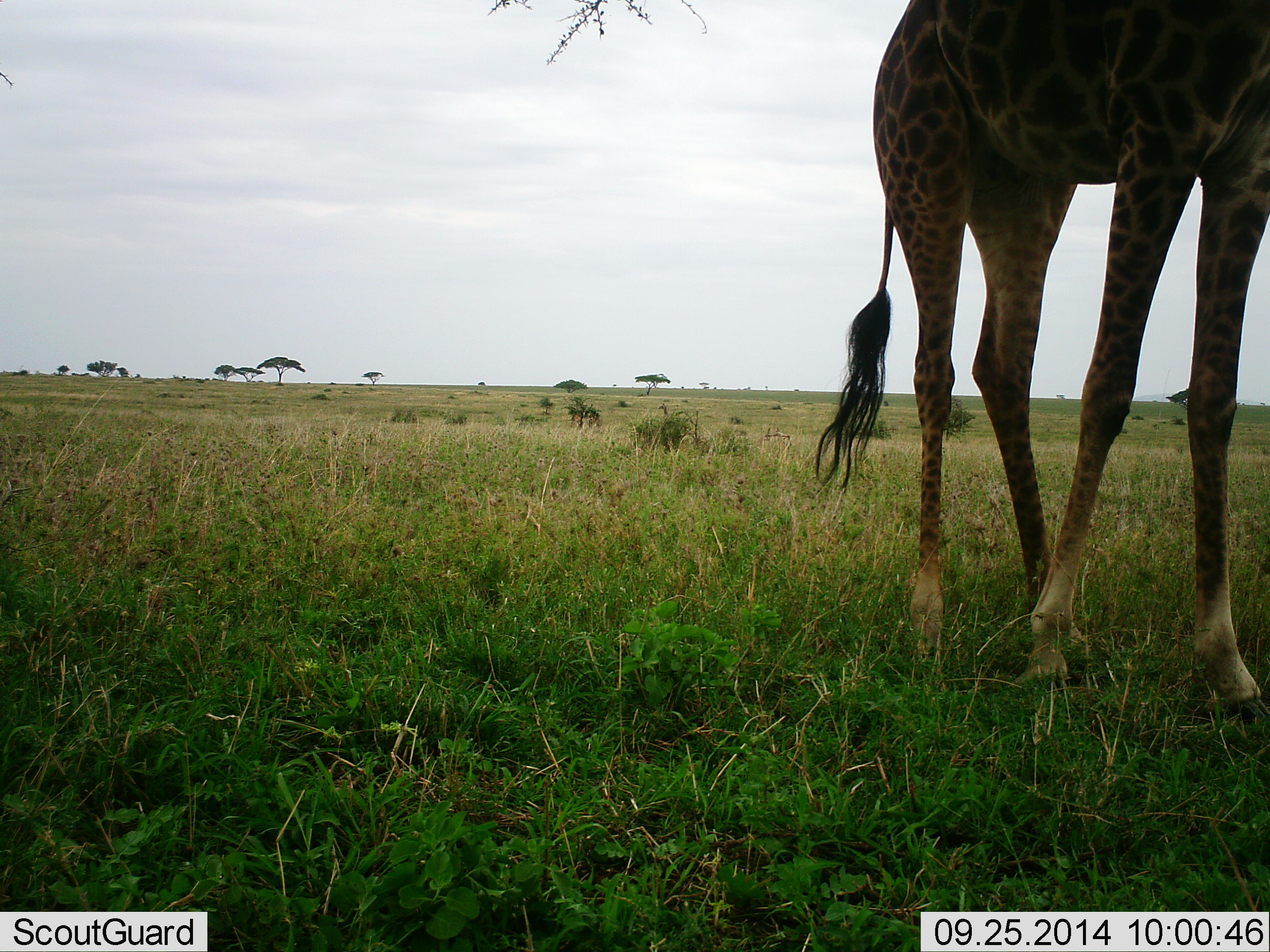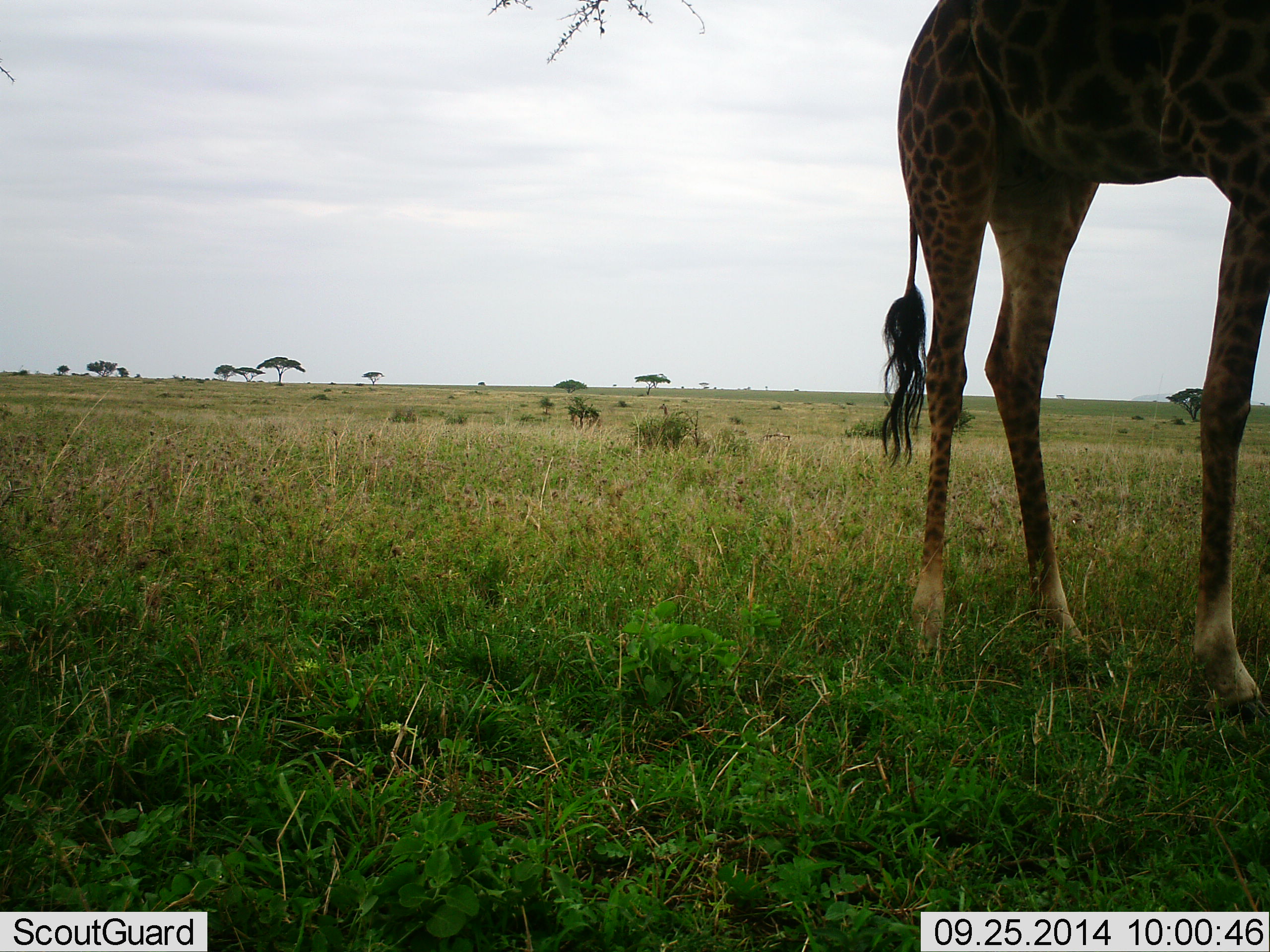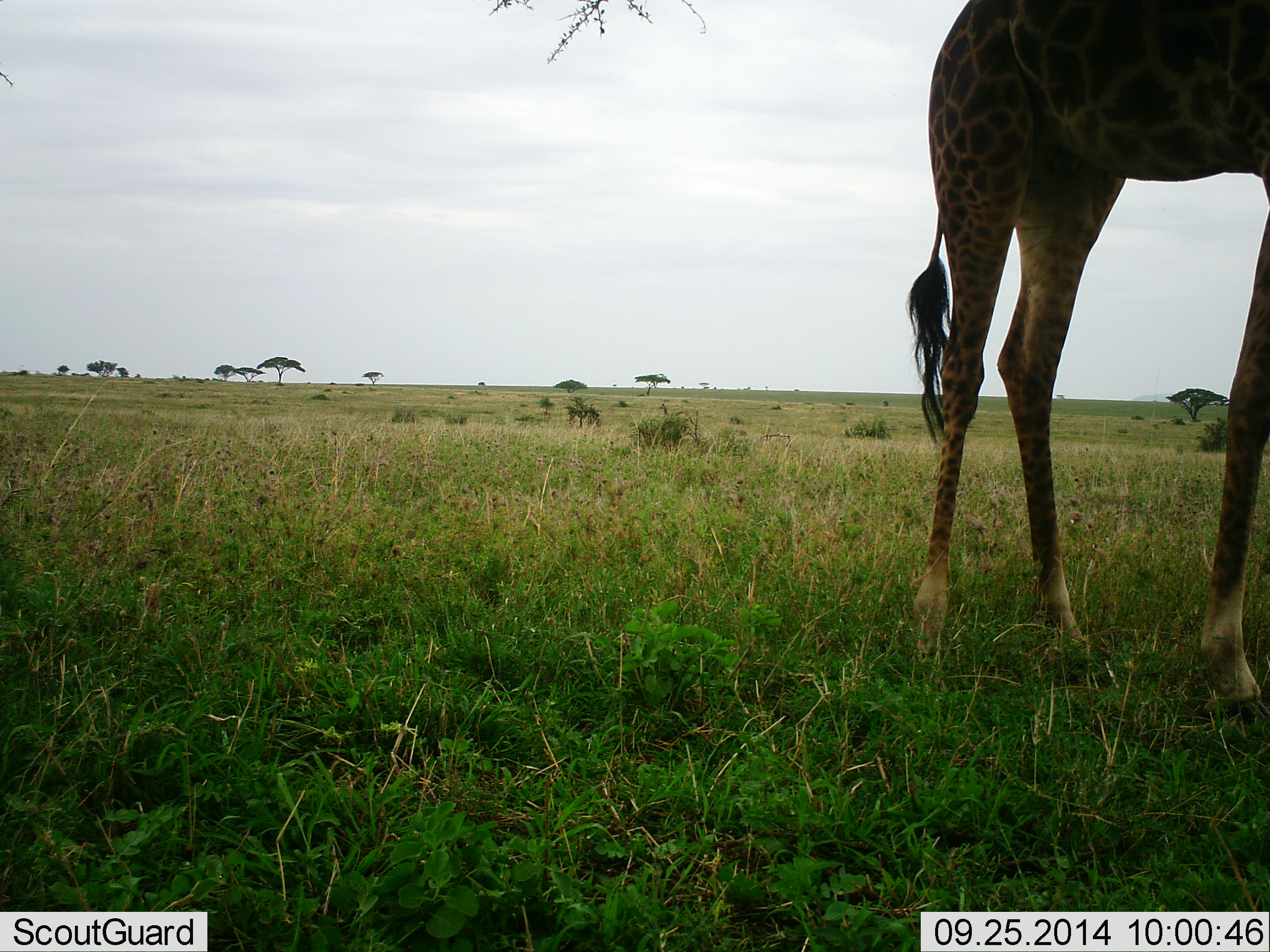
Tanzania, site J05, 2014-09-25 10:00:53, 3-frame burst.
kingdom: Animalia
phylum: Chordata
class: Mammalia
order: Artiodactyla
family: Giraffidae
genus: Giraffa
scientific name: Giraffa camelopardalis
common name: giraffe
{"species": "giraffe (Giraffa camelopardalis)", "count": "1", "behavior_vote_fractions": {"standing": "90%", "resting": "0%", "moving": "20%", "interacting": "0%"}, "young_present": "0%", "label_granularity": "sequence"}